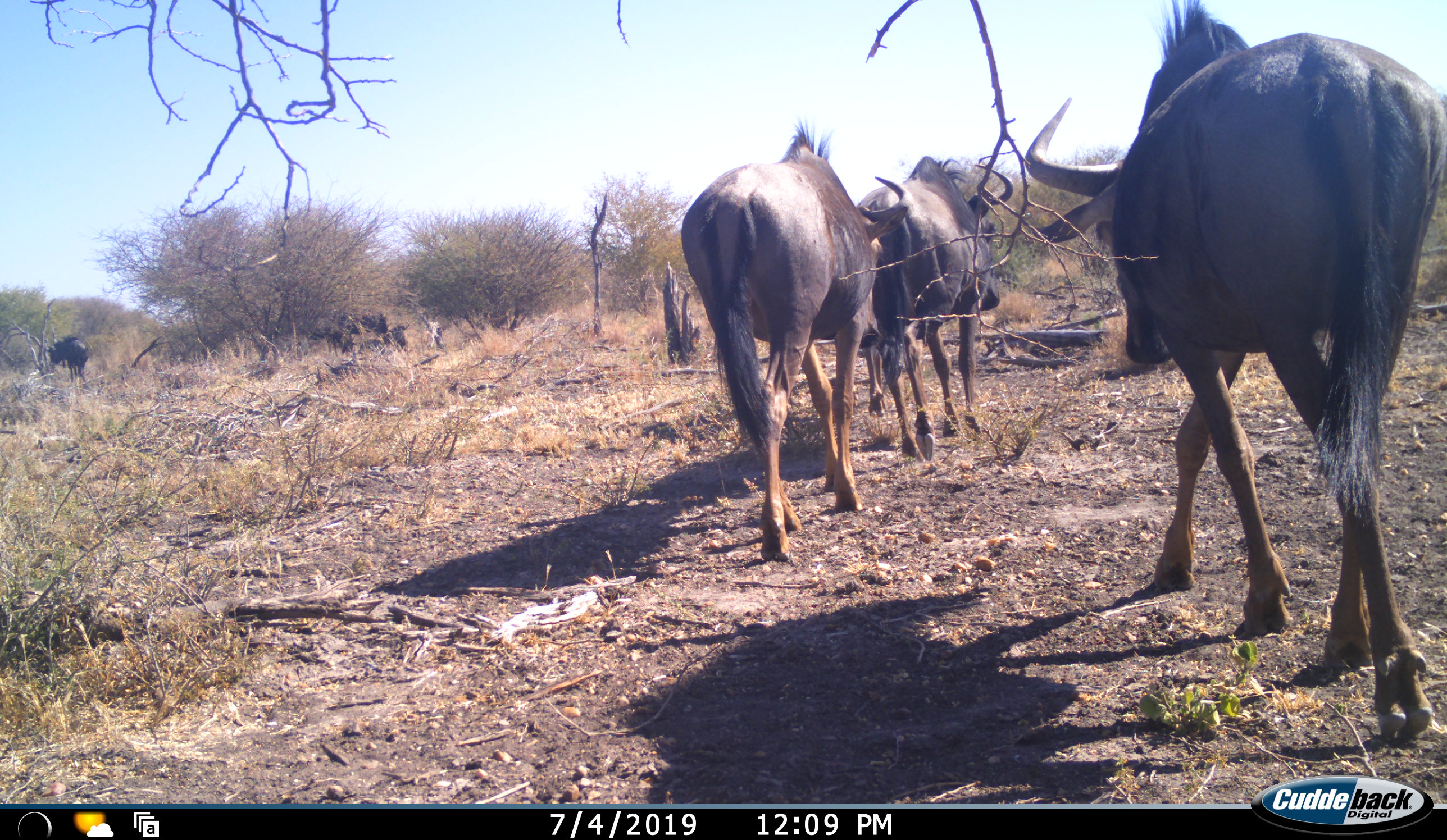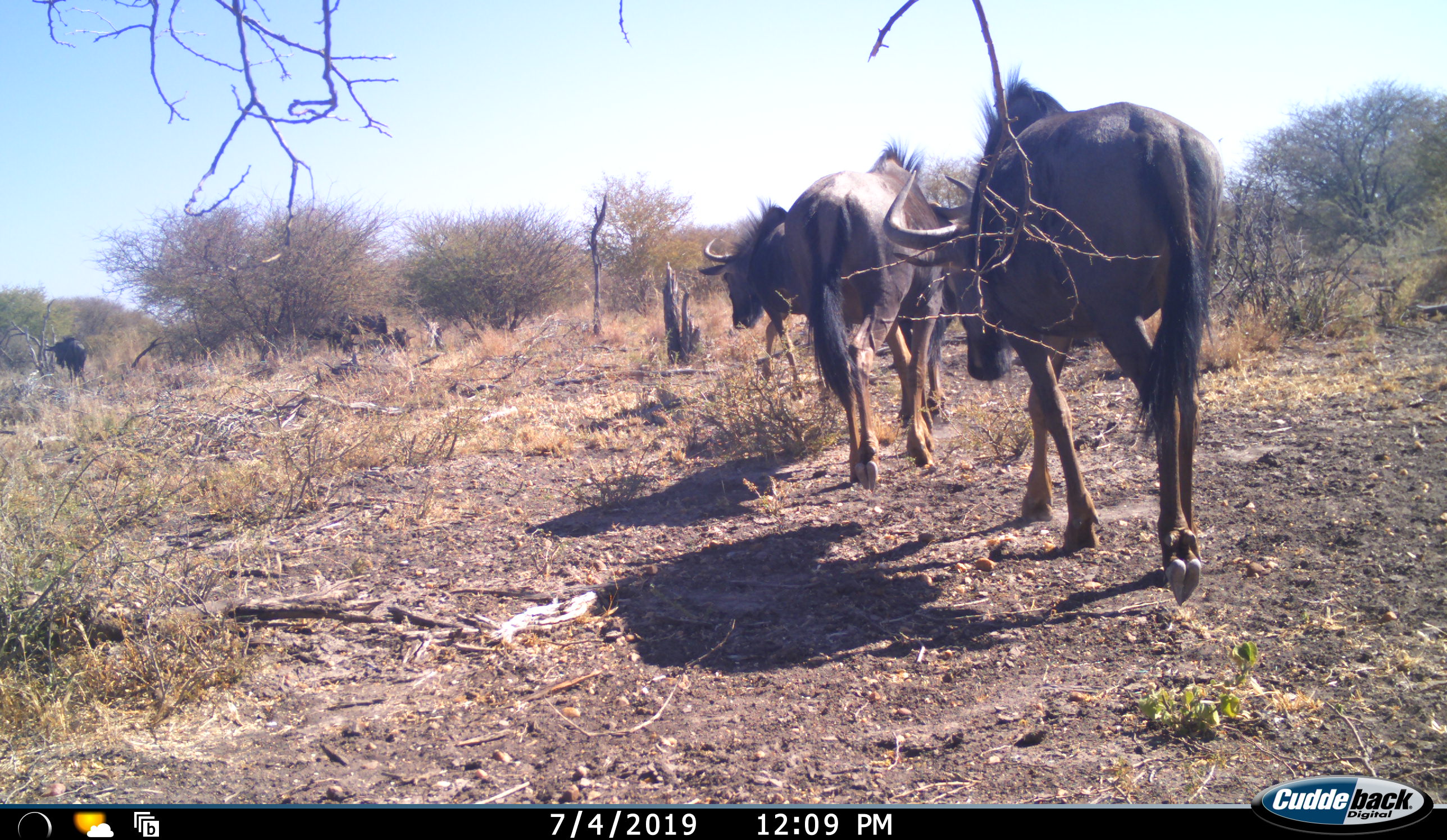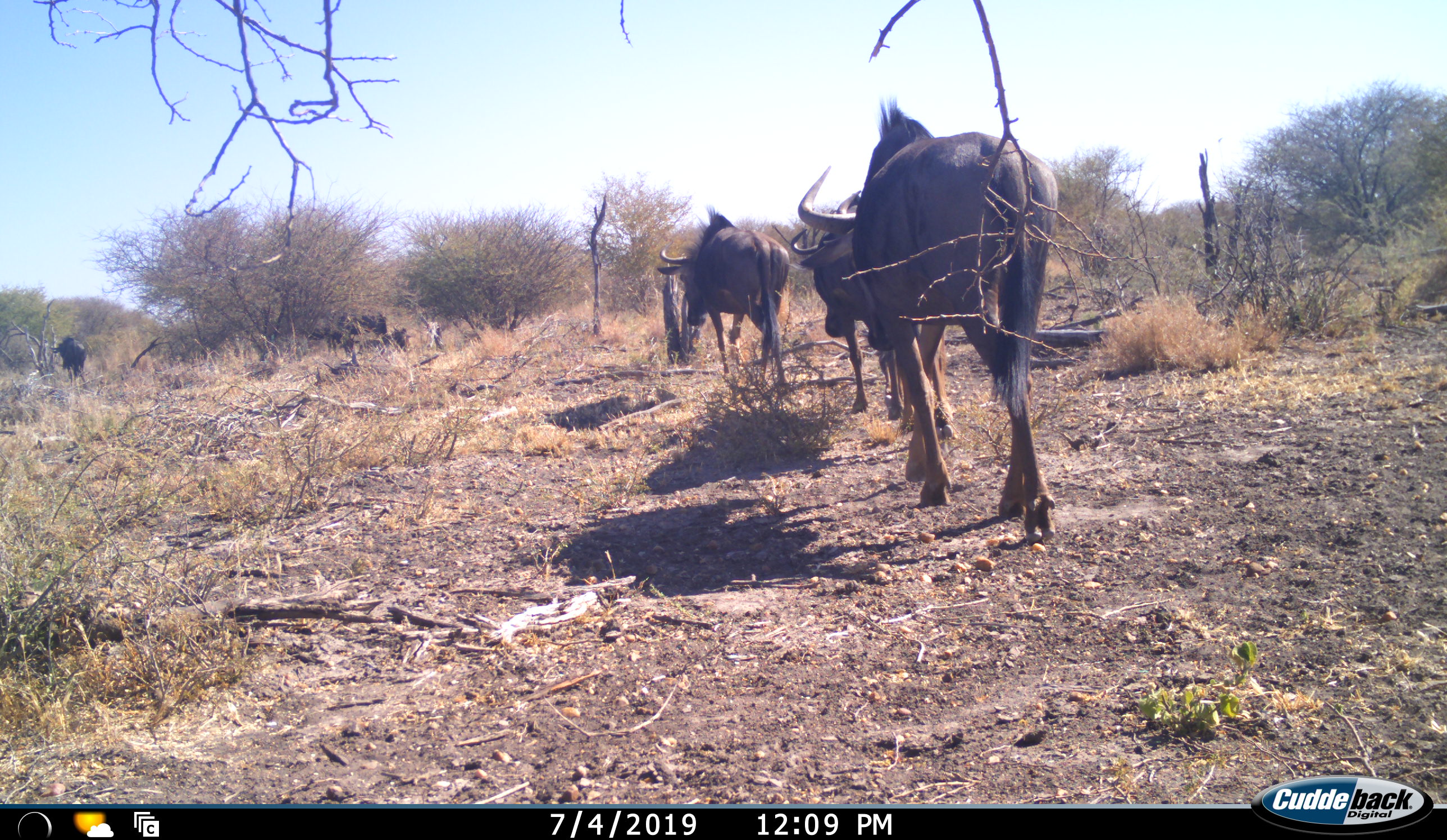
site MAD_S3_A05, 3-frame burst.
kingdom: Animalia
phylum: Chordata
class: Mammalia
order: Artiodactyla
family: Bovidae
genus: Connochaetes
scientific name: Connochaetes taurinus taurinus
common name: blue wildebeest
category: wildebeestblue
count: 6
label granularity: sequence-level